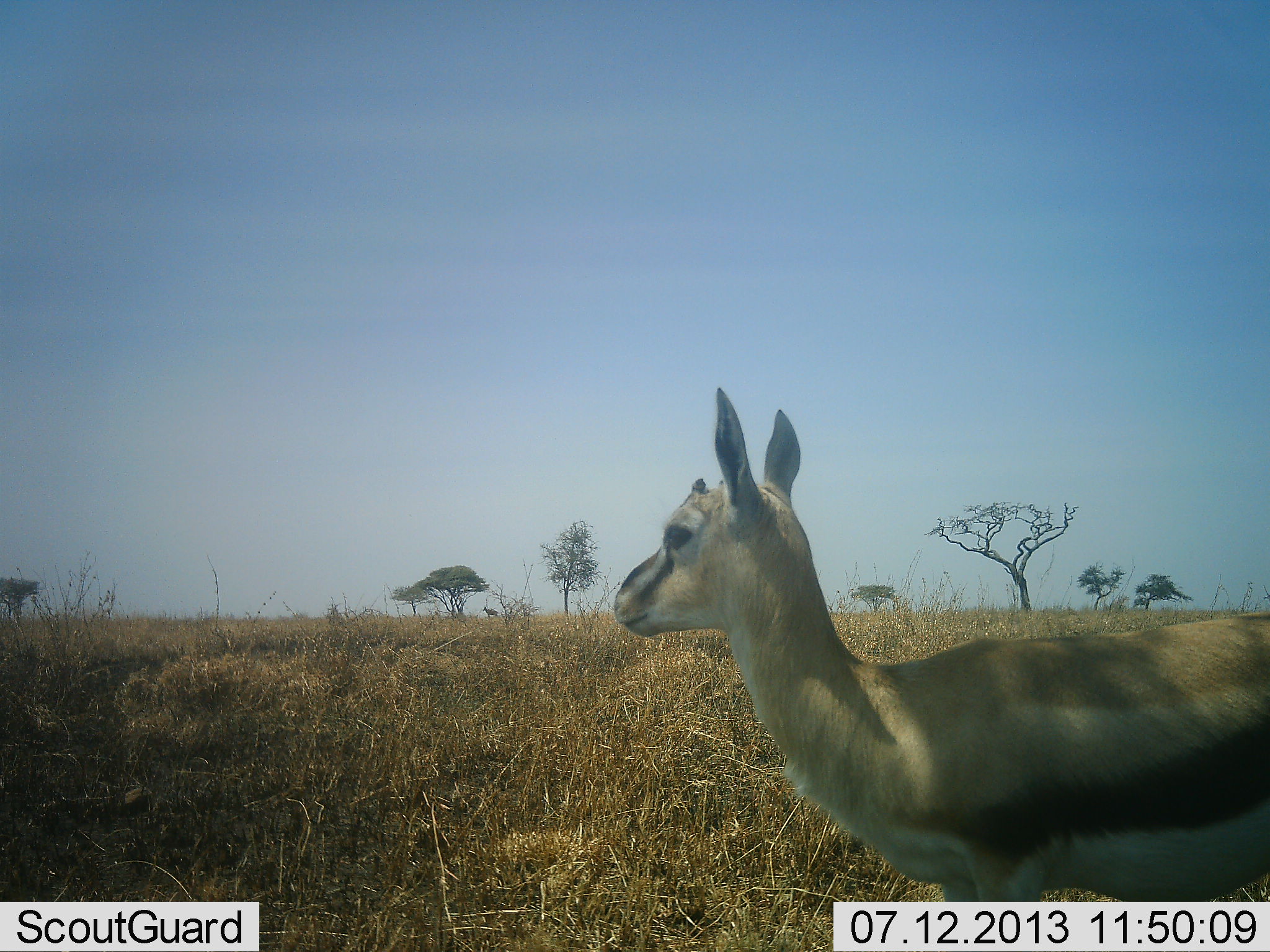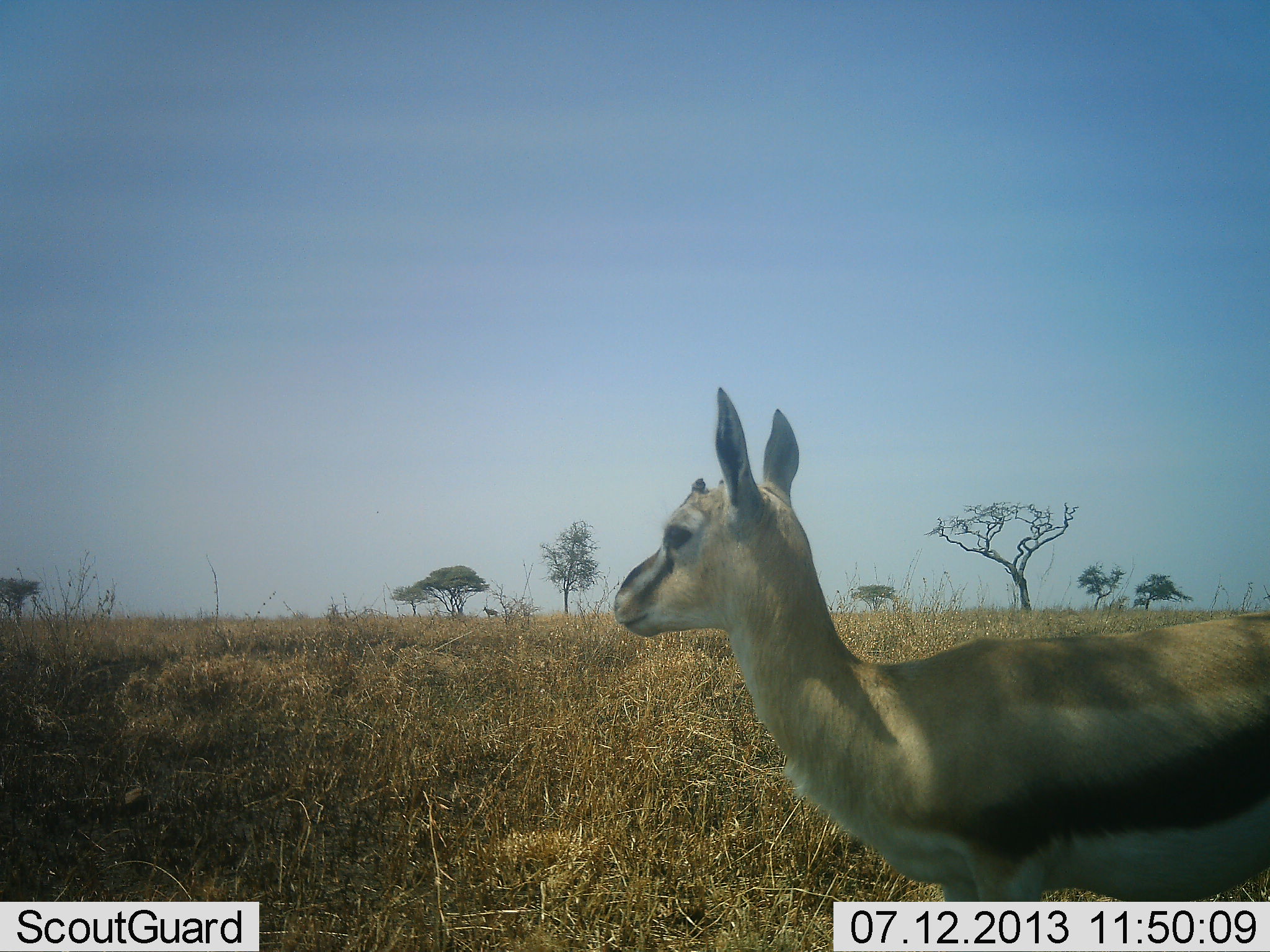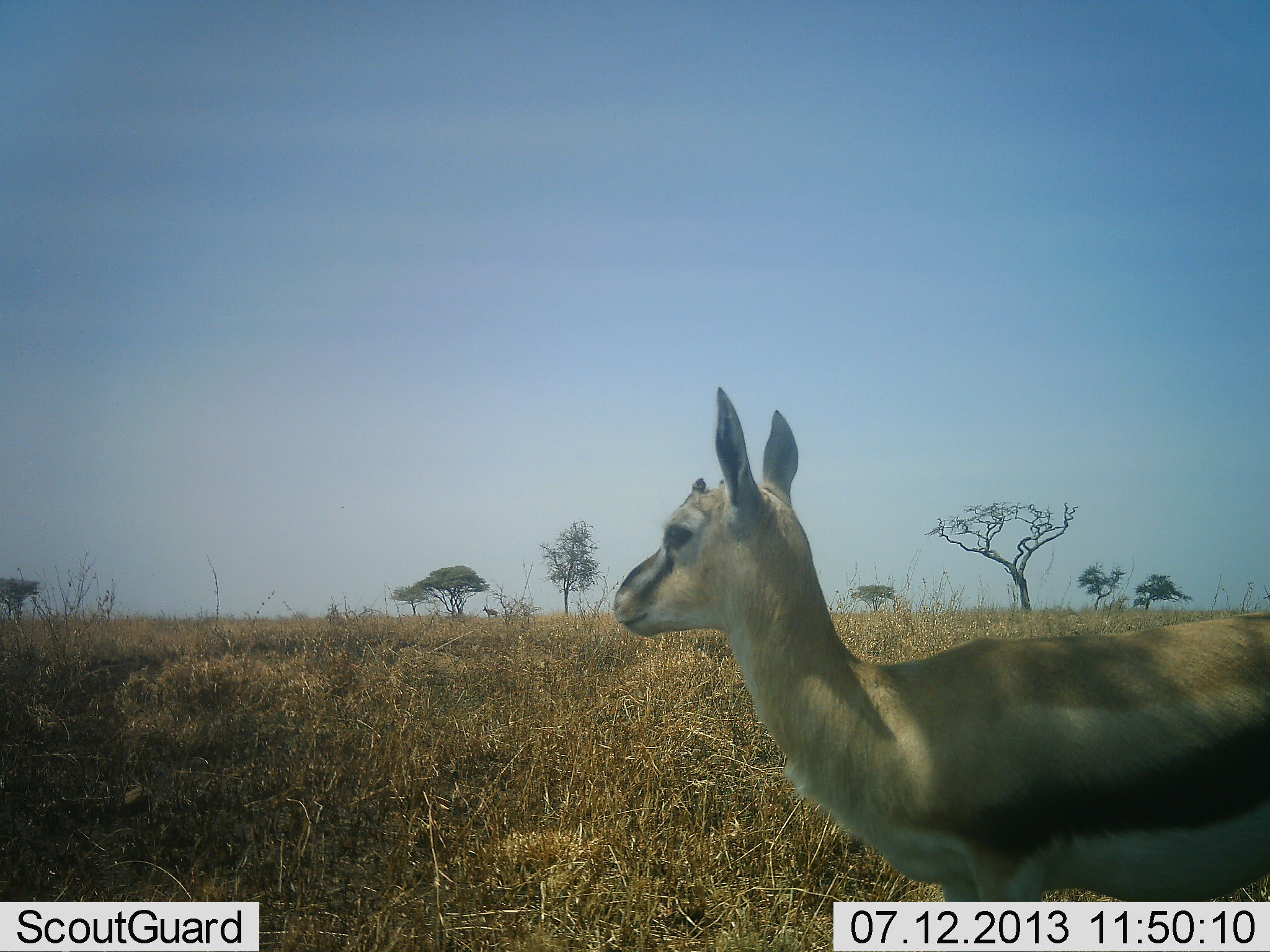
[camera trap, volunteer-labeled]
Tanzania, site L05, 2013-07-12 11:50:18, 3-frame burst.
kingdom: Animalia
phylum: Chordata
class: Mammalia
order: Artiodactyla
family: Bovidae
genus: Eudorcas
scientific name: Eudorcas thomsonii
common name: thomson's gazelle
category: gazellethomsons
Gazellethomsons (thomson's gazelle) (Eudorcas thomsonii), count 1. Behavior (volunteer vote fractions): standing 100%, resting 0%, moving 0%, interacting 0%. Young present (vote fraction): 14%. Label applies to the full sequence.